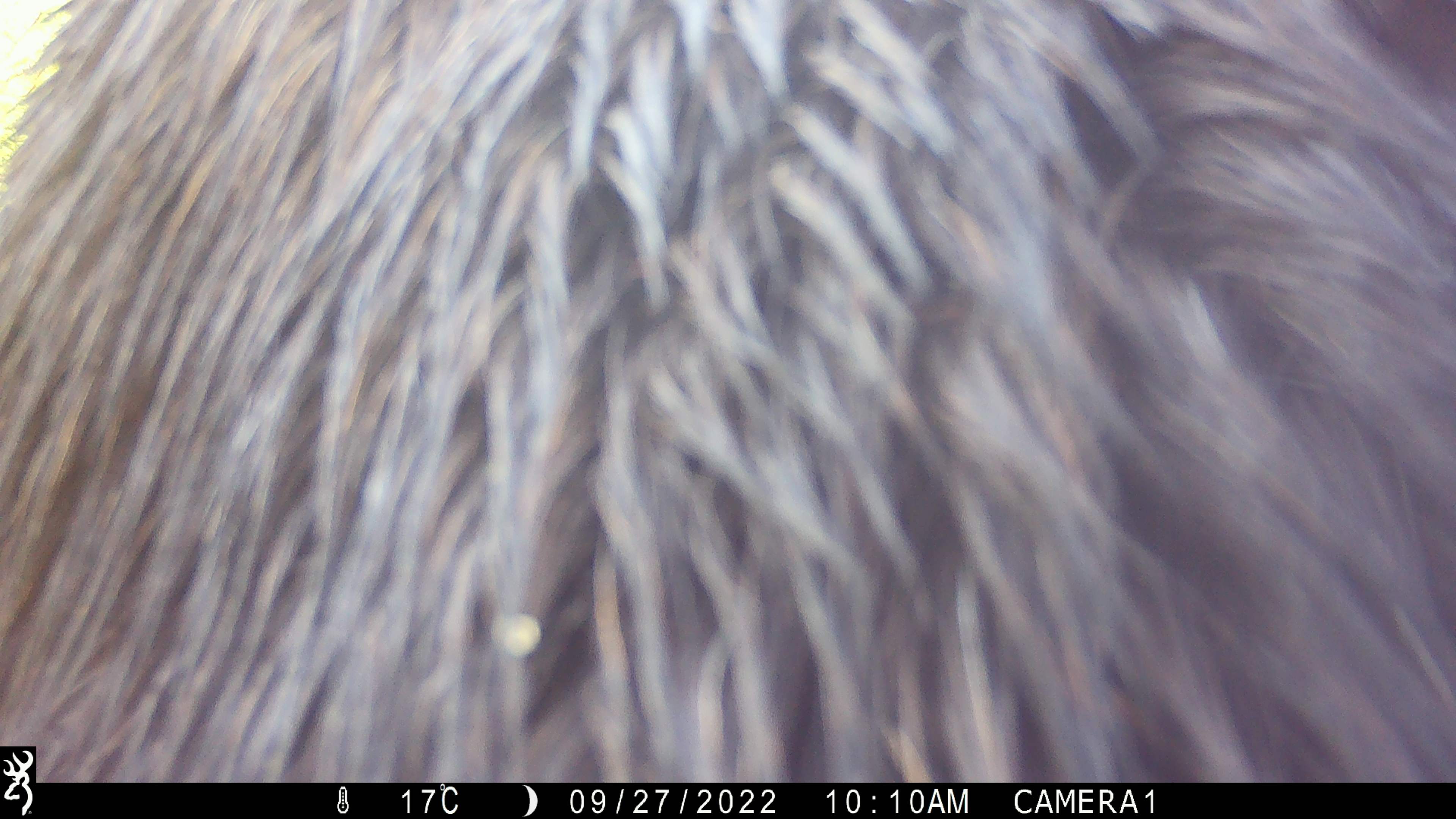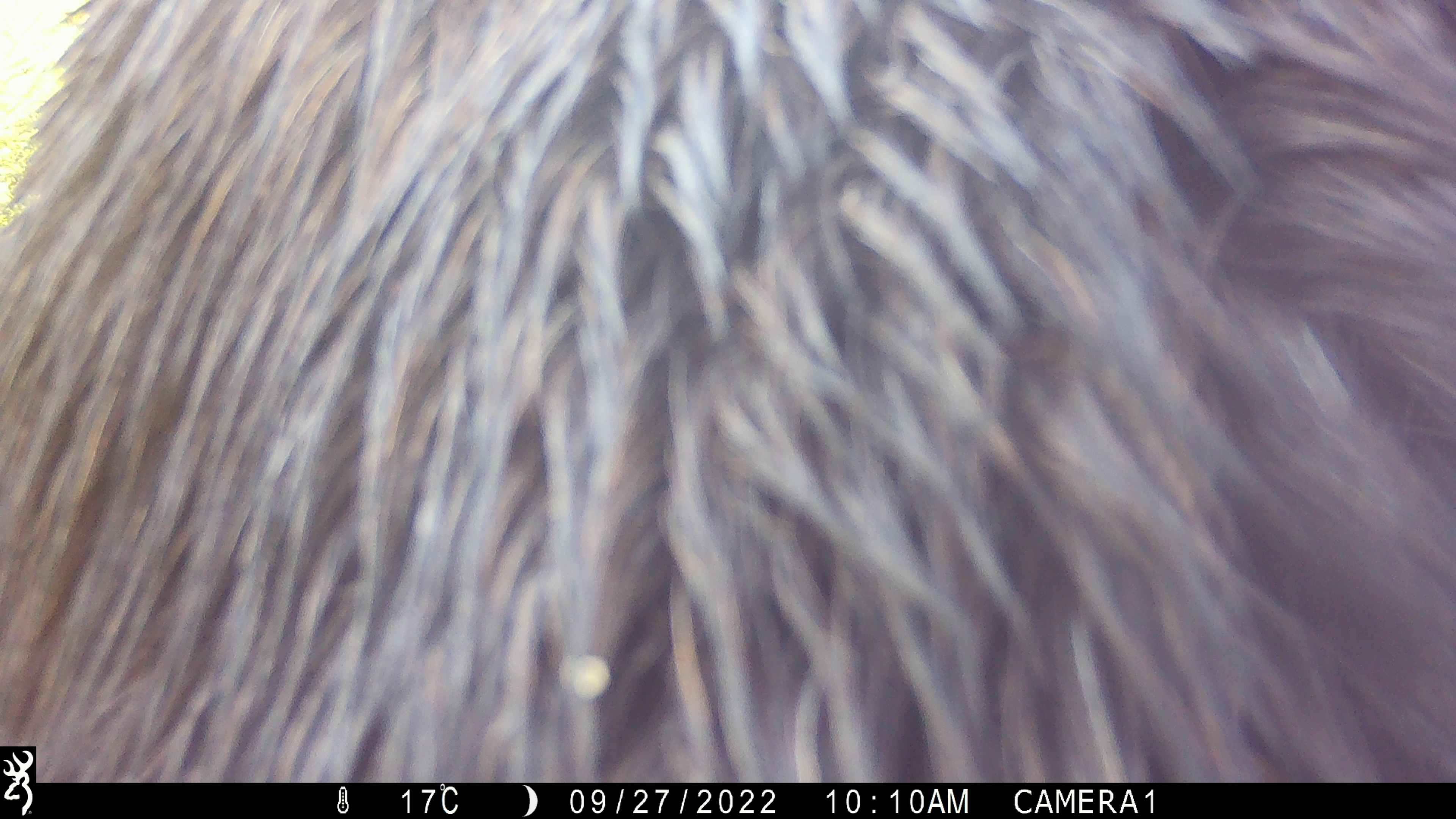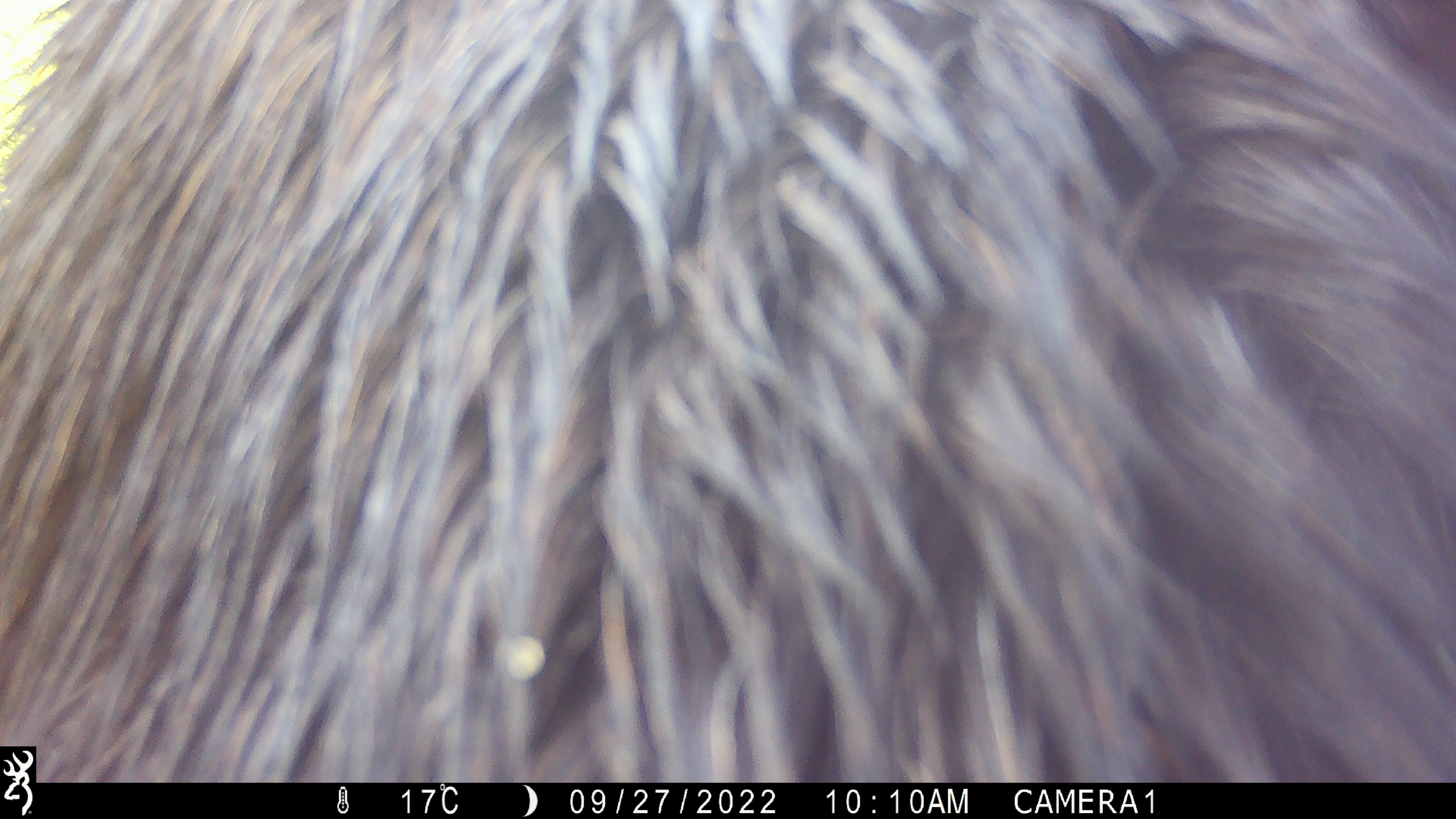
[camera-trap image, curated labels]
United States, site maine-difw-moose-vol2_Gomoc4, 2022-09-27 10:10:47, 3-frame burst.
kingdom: Animalia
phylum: Chordata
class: Mammalia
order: Artiodactyla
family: Cervidae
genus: Alces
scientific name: Alces alces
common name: moose